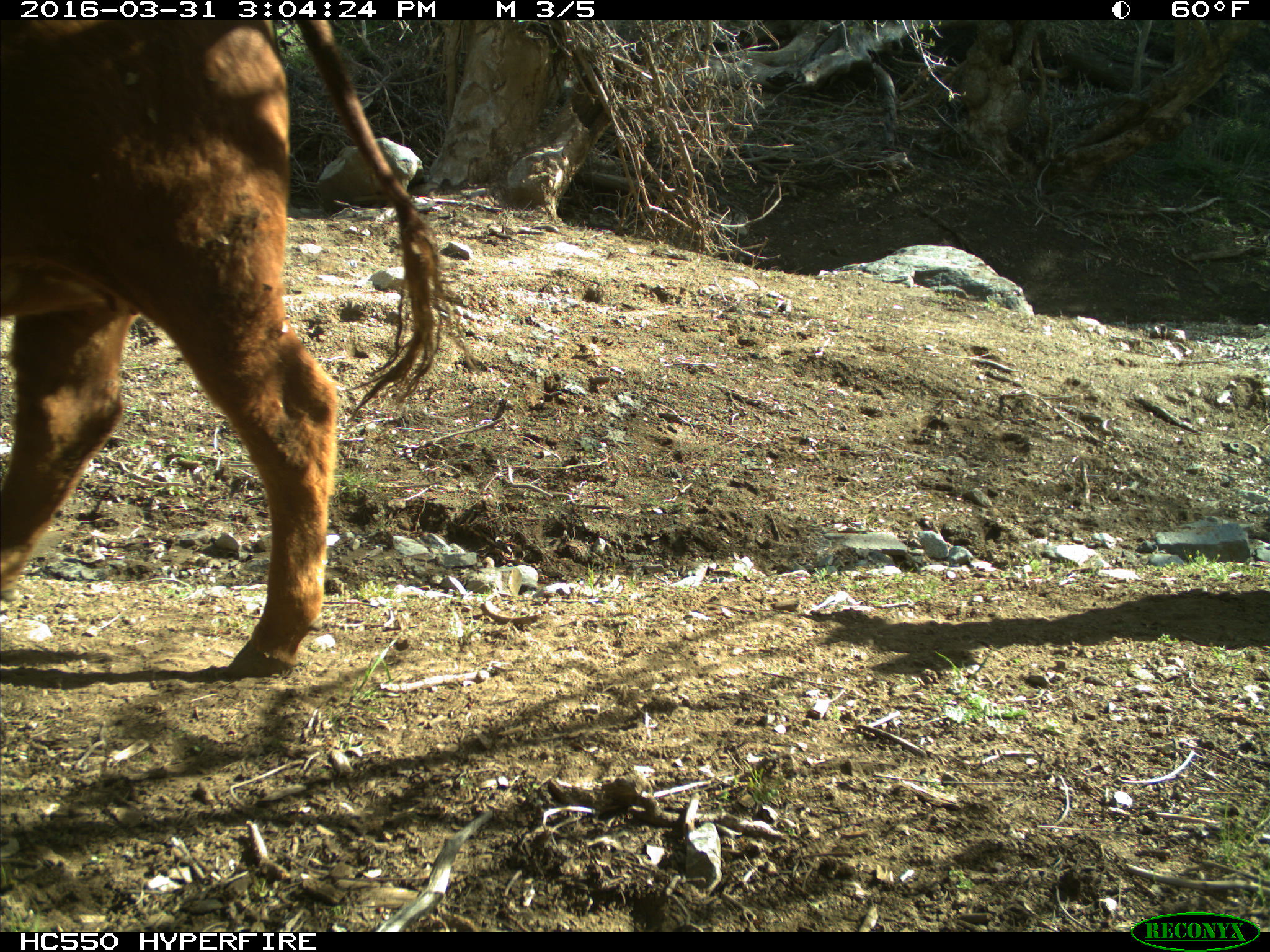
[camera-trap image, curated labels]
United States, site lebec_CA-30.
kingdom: Animalia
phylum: Chordata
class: Mammalia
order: Artiodactyla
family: Bovidae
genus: Bos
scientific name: Bos taurus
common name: domestic cow